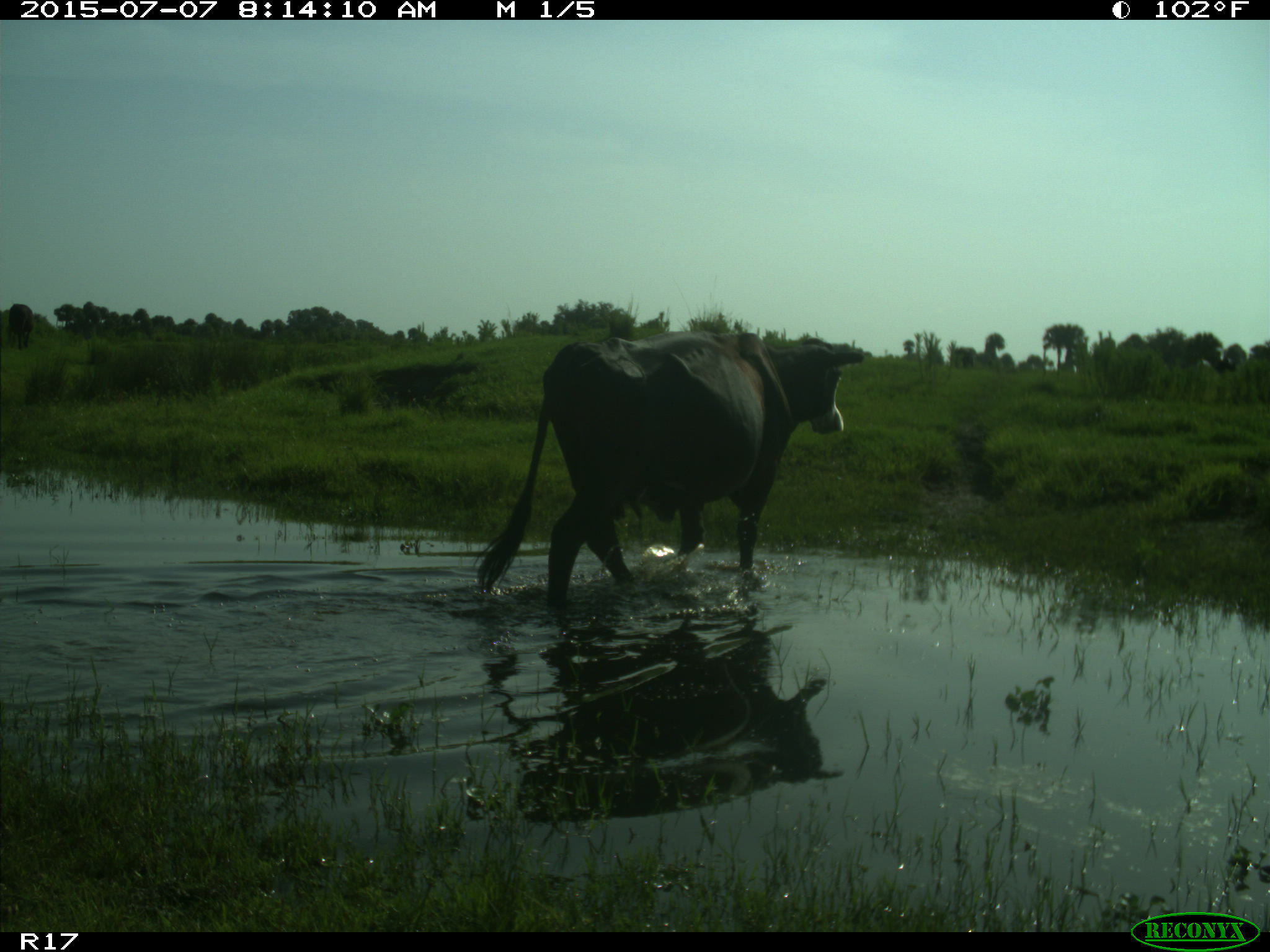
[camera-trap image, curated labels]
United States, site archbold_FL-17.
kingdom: Animalia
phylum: Chordata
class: Mammalia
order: Artiodactyla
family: Bovidae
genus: Bos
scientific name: Bos taurus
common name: domestic cow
Bos taurus (domestic cow).